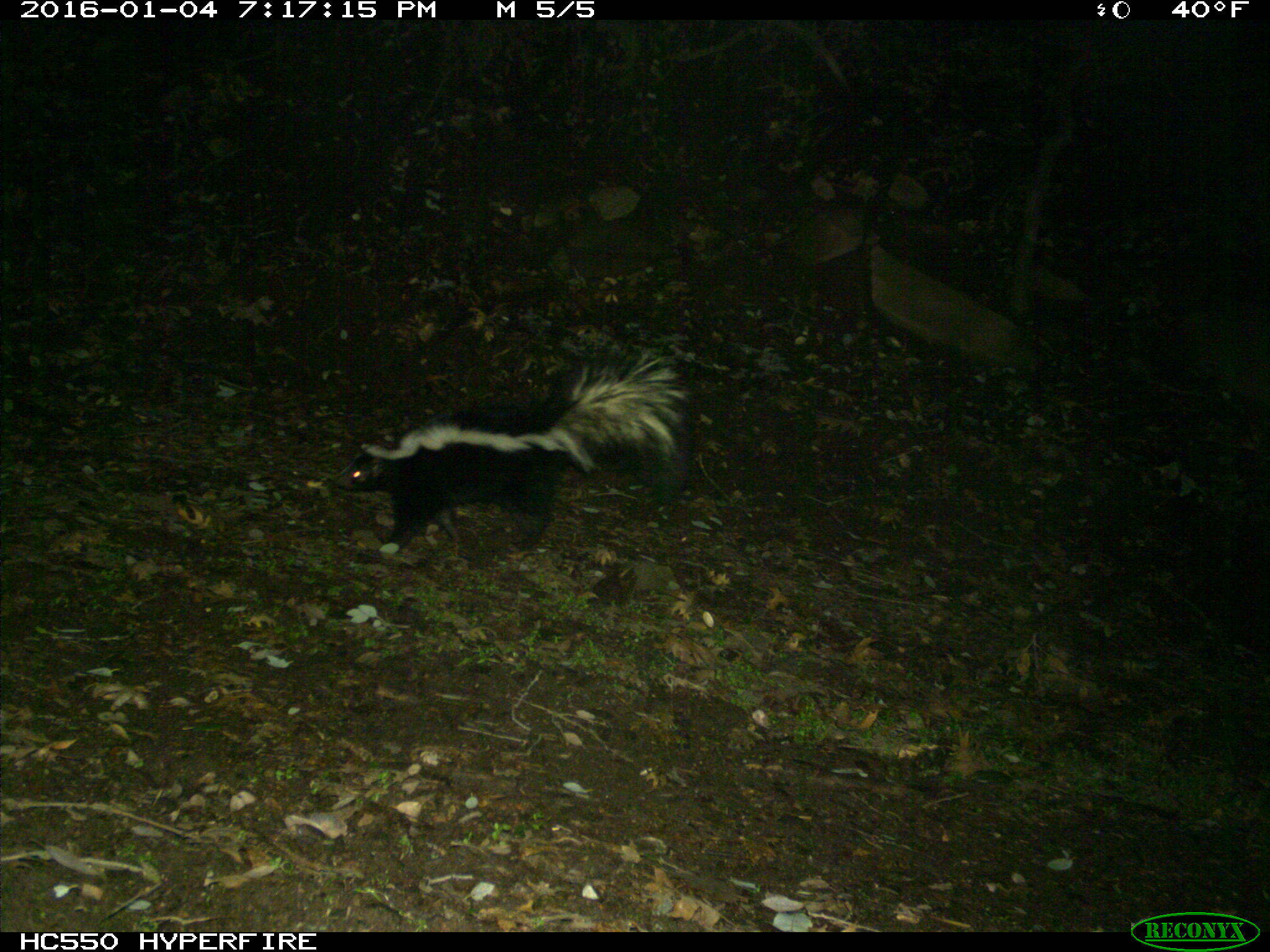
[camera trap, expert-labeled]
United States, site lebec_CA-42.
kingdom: Animalia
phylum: Chordata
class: Mammalia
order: Carnivora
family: Mephitidae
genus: Mephitis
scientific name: Mephitis mephitis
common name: striped skunk